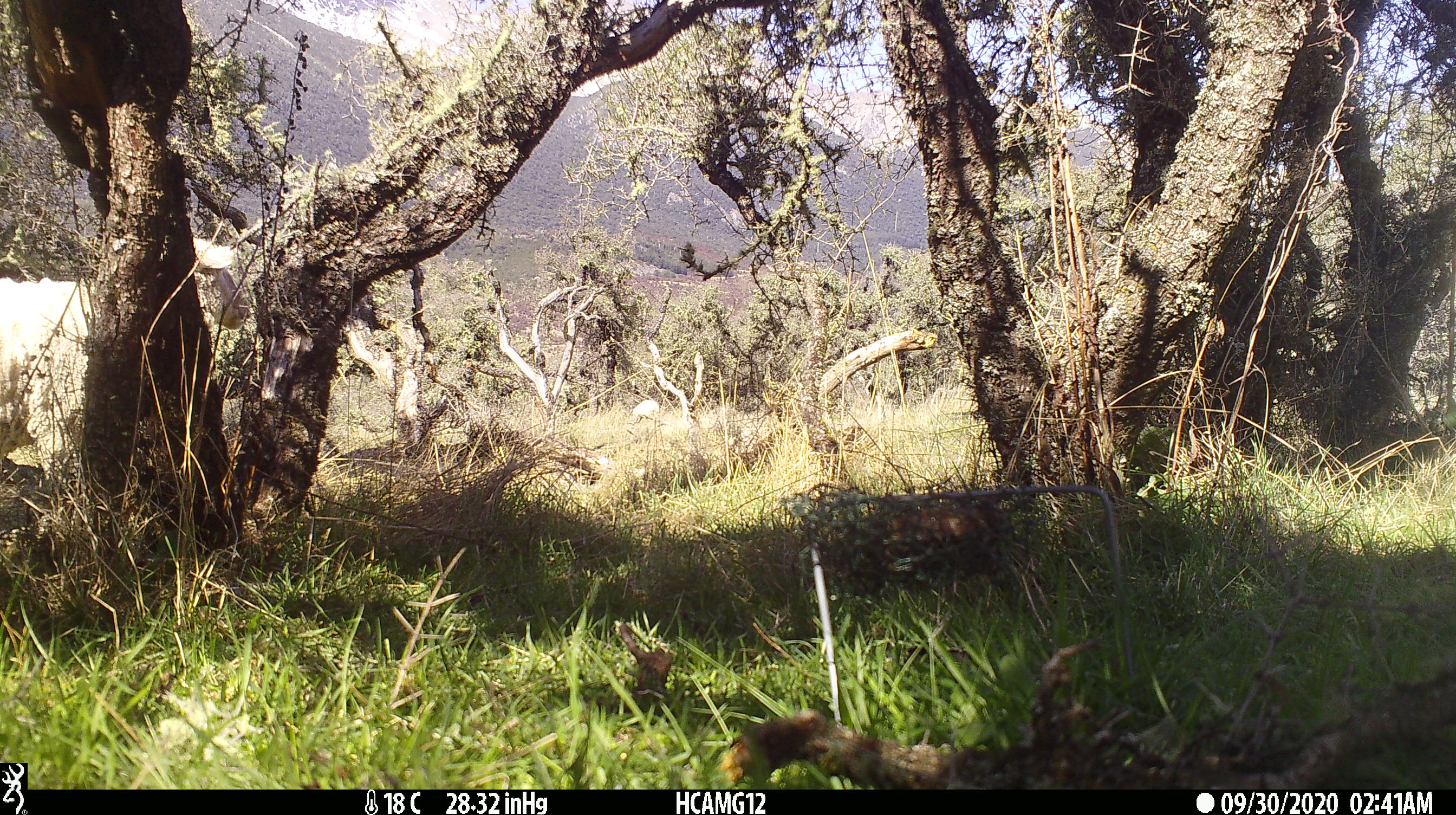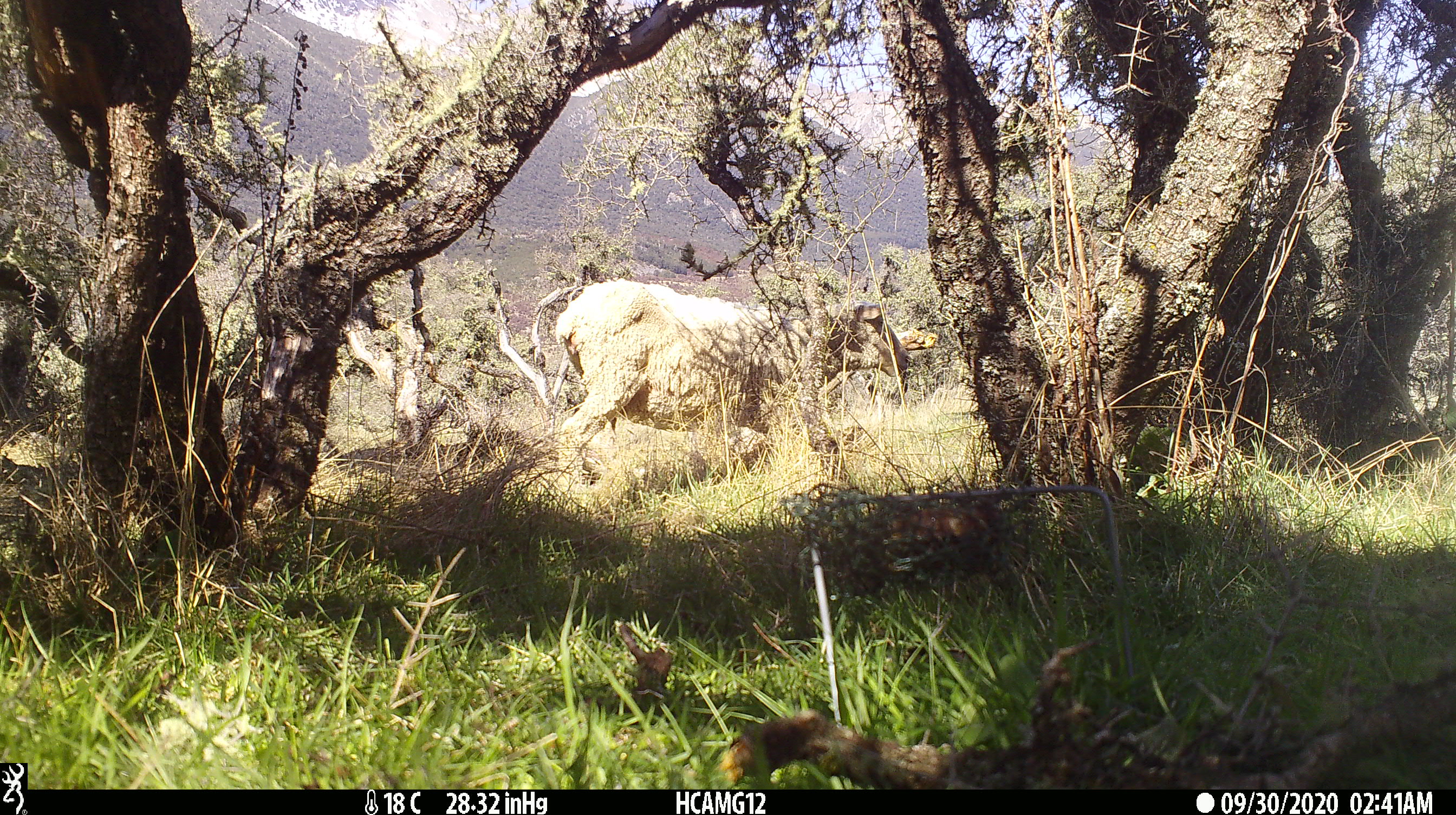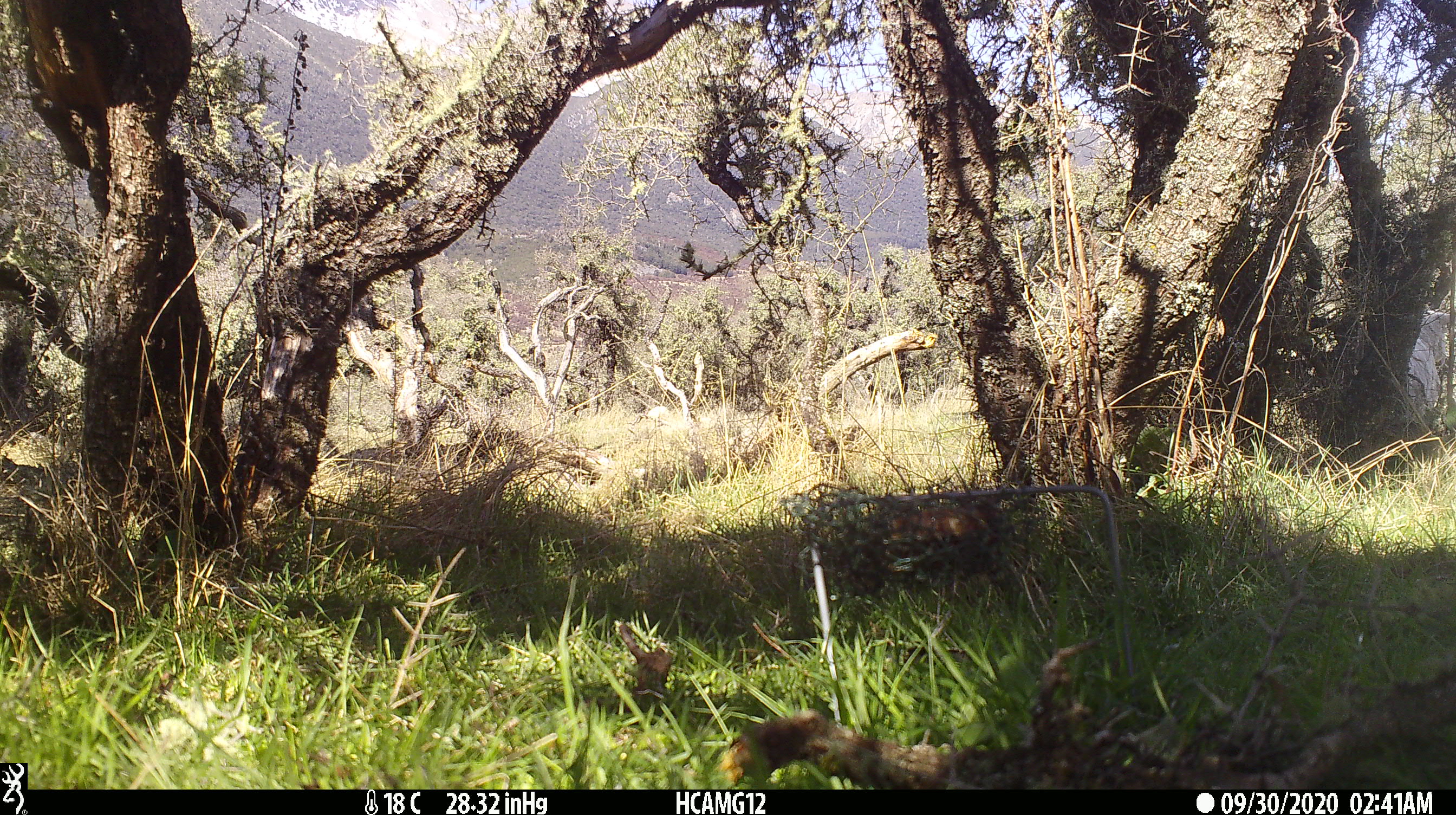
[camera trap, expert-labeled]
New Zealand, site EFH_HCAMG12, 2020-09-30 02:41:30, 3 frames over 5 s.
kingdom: Animalia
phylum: Chordata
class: Mammalia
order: Artiodactyla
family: Bovidae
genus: Ovis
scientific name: Ovis aries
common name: domestic sheep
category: sheep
Sheep (domestic sheep) (Ovis aries).